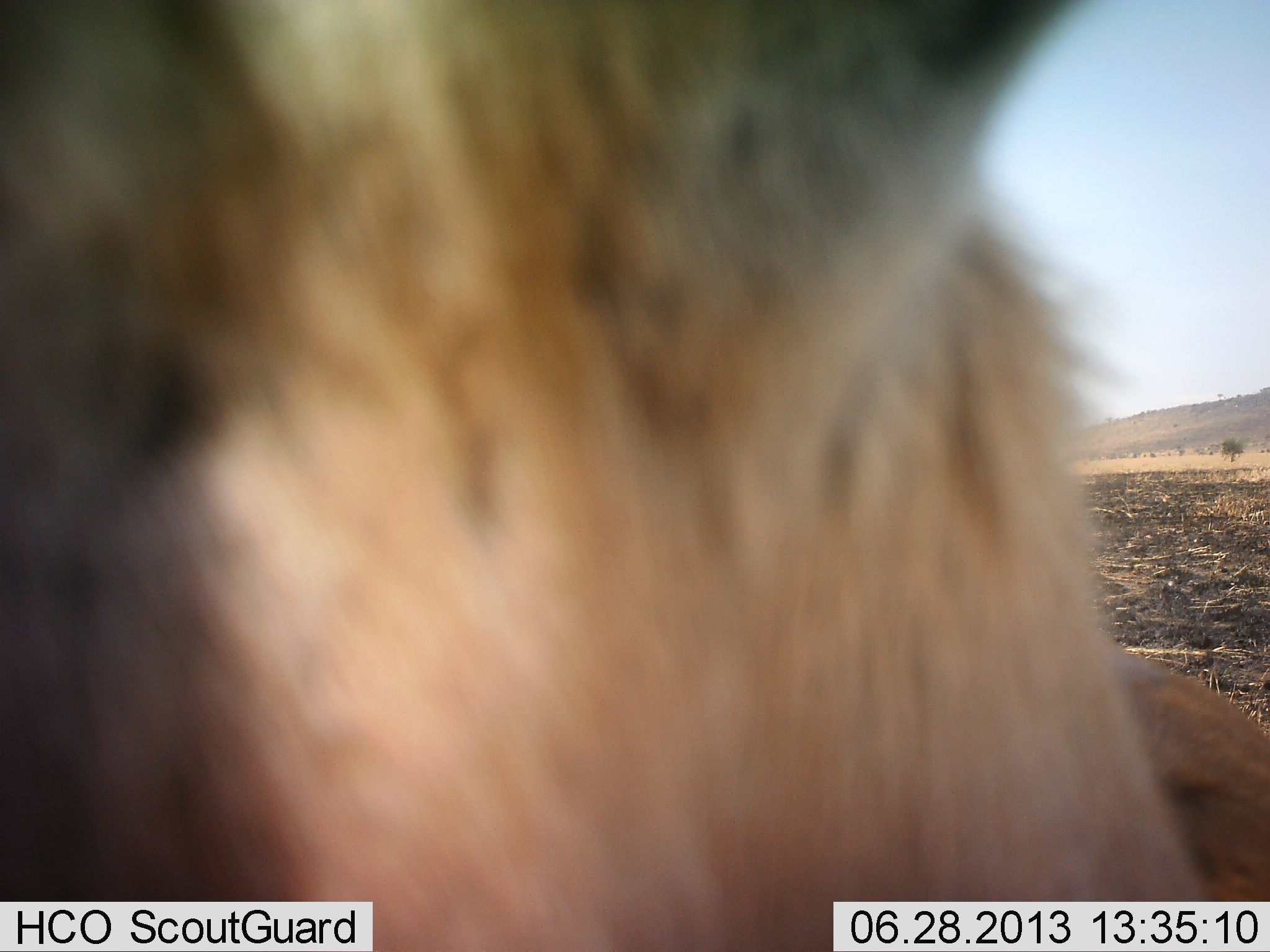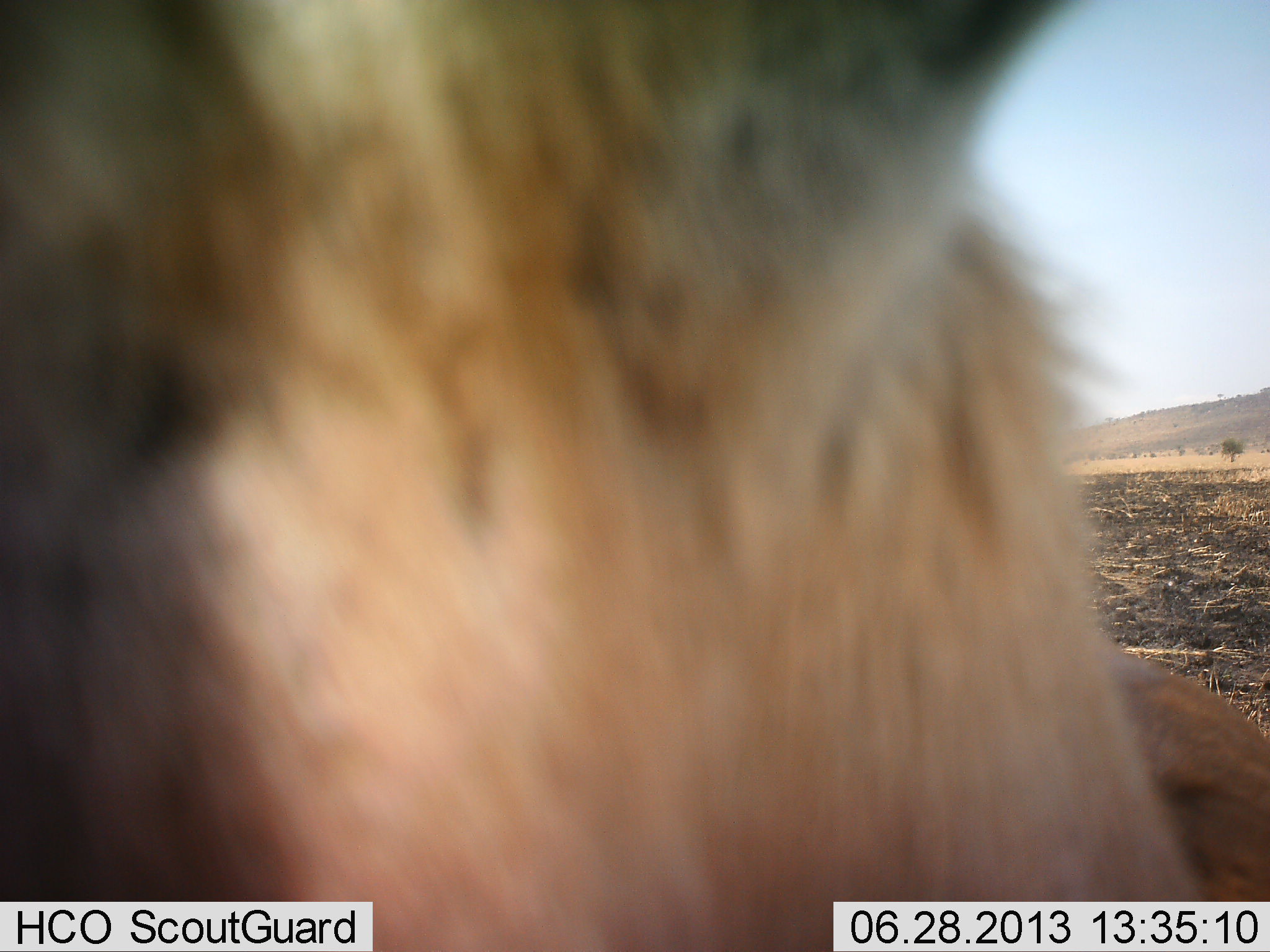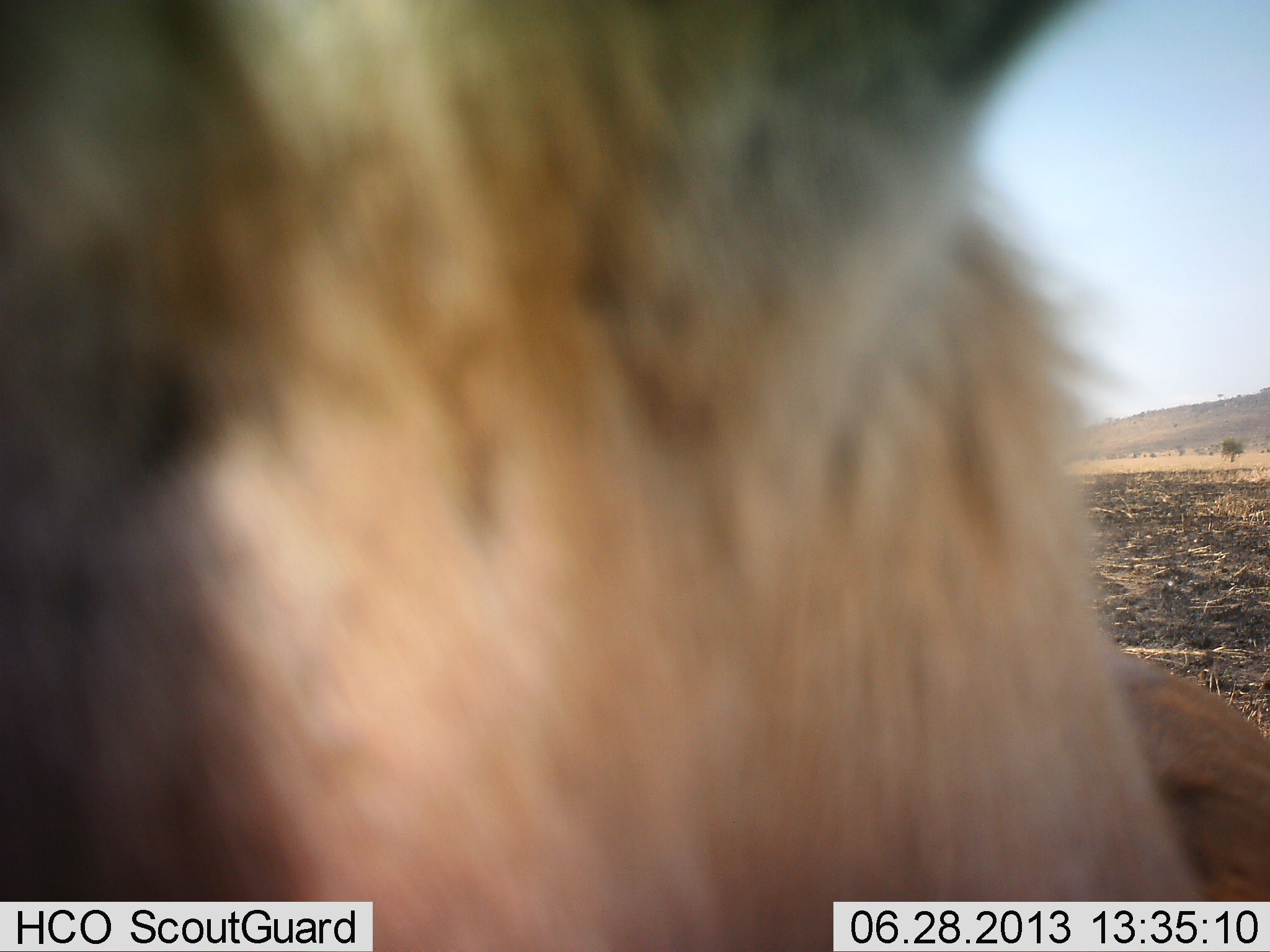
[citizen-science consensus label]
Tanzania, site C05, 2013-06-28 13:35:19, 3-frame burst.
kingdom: Animalia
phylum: Chordata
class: Mammalia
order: Artiodactyla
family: Bovidae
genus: Eudorcas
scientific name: Eudorcas thomsonii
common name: thomson's gazelle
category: gazellethomsons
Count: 1.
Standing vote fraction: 86%.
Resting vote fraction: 0%.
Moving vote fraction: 0%.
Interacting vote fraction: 14%.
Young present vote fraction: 0%.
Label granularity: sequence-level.